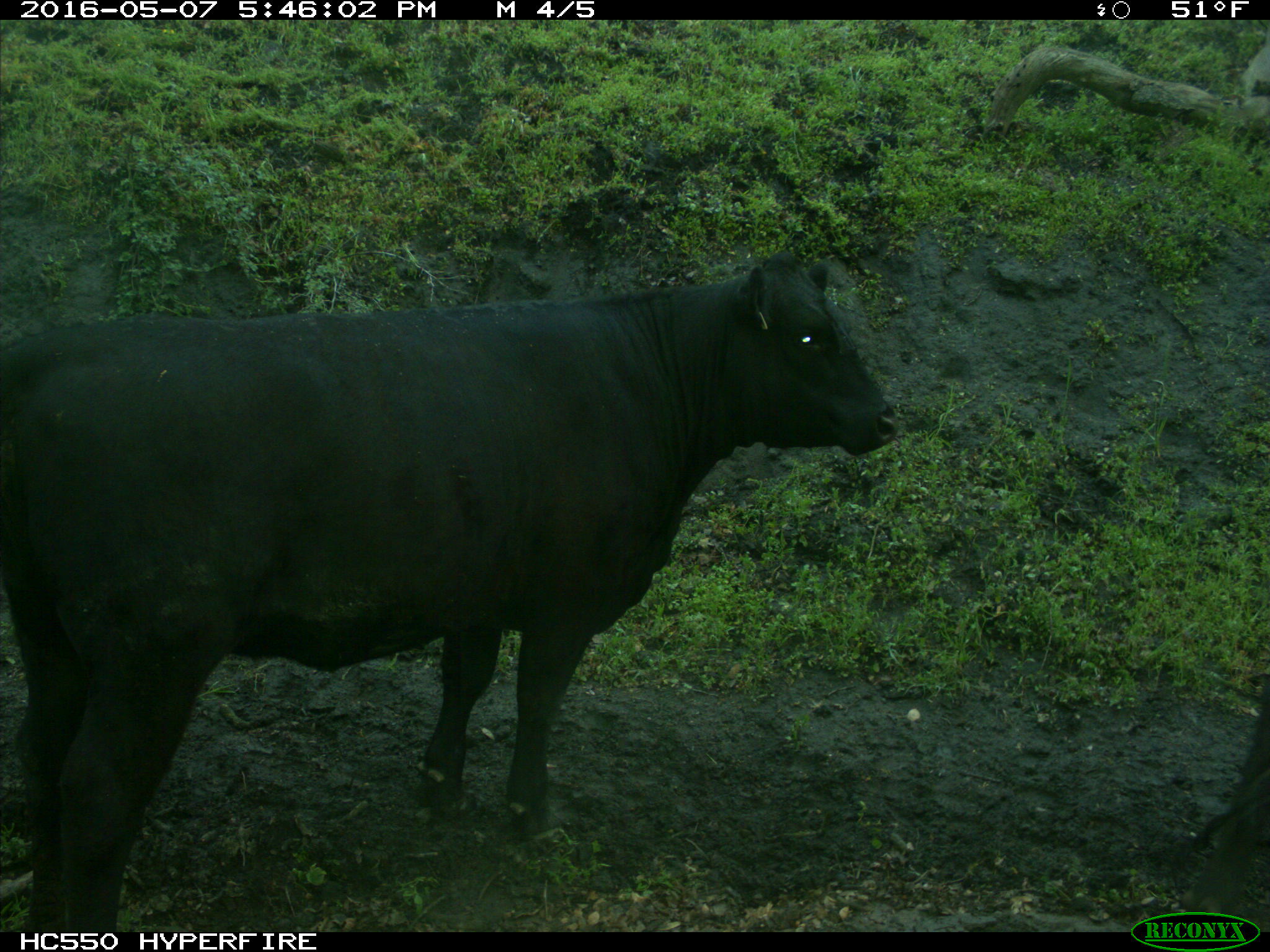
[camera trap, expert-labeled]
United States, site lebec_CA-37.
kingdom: Animalia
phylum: Chordata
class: Mammalia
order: Artiodactyla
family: Bovidae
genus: Bos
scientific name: Bos taurus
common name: domestic cow